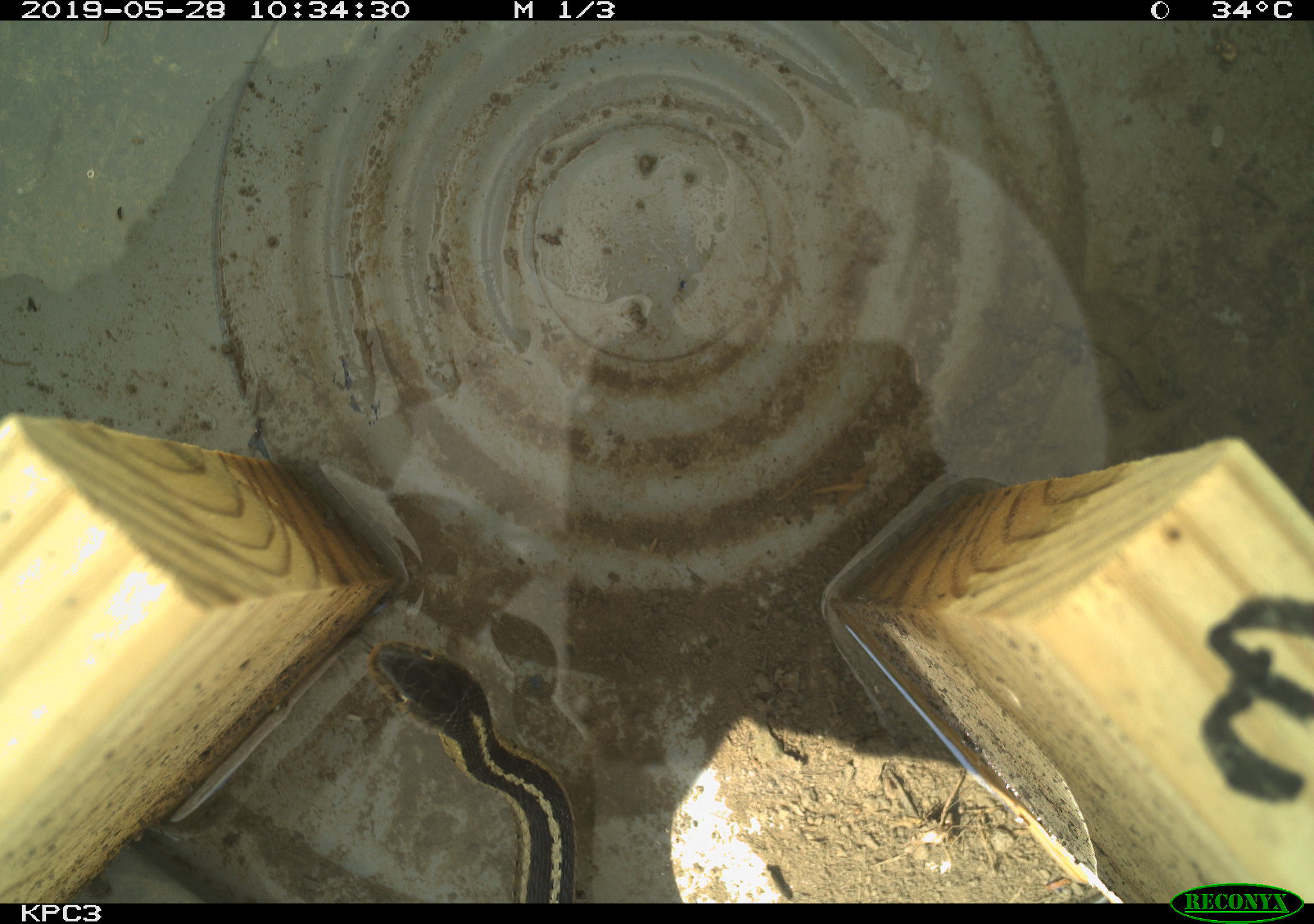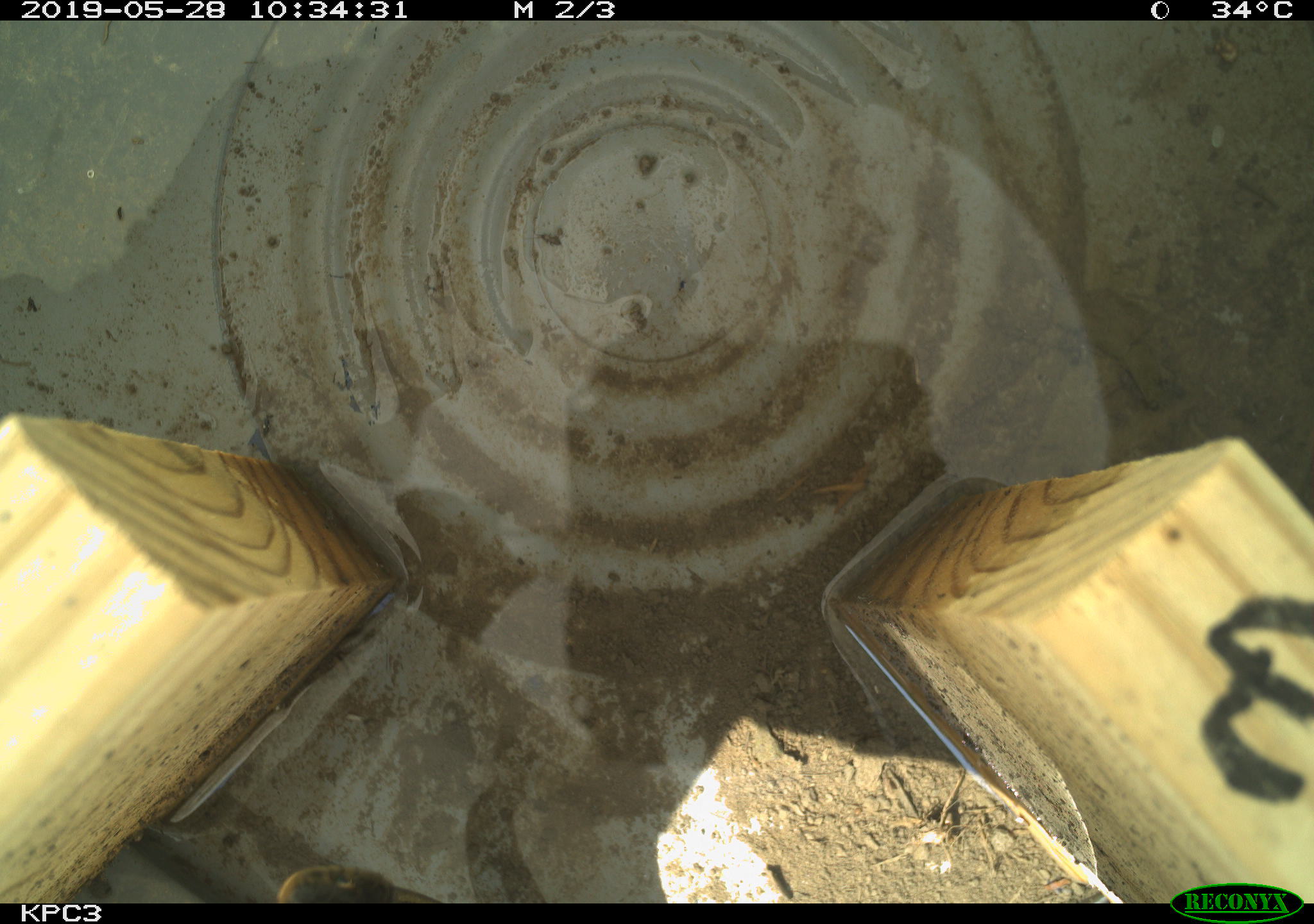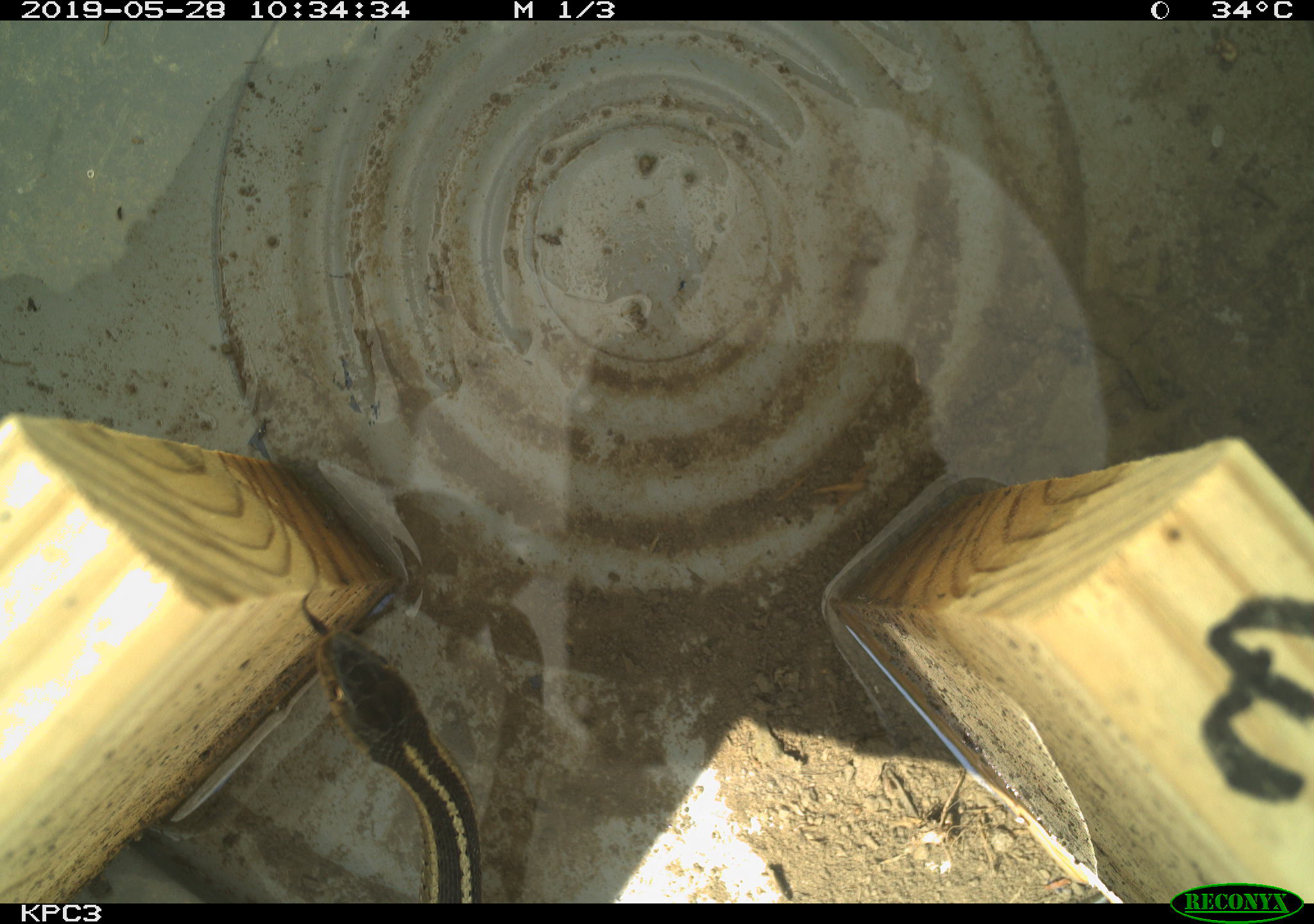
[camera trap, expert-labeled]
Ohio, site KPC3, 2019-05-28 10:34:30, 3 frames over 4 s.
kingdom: Animalia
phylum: Chordata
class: Reptilia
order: Squamata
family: Colubridae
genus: Thamnophis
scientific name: Thamnophis sirtalis sirtalis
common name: eastern gartersnake